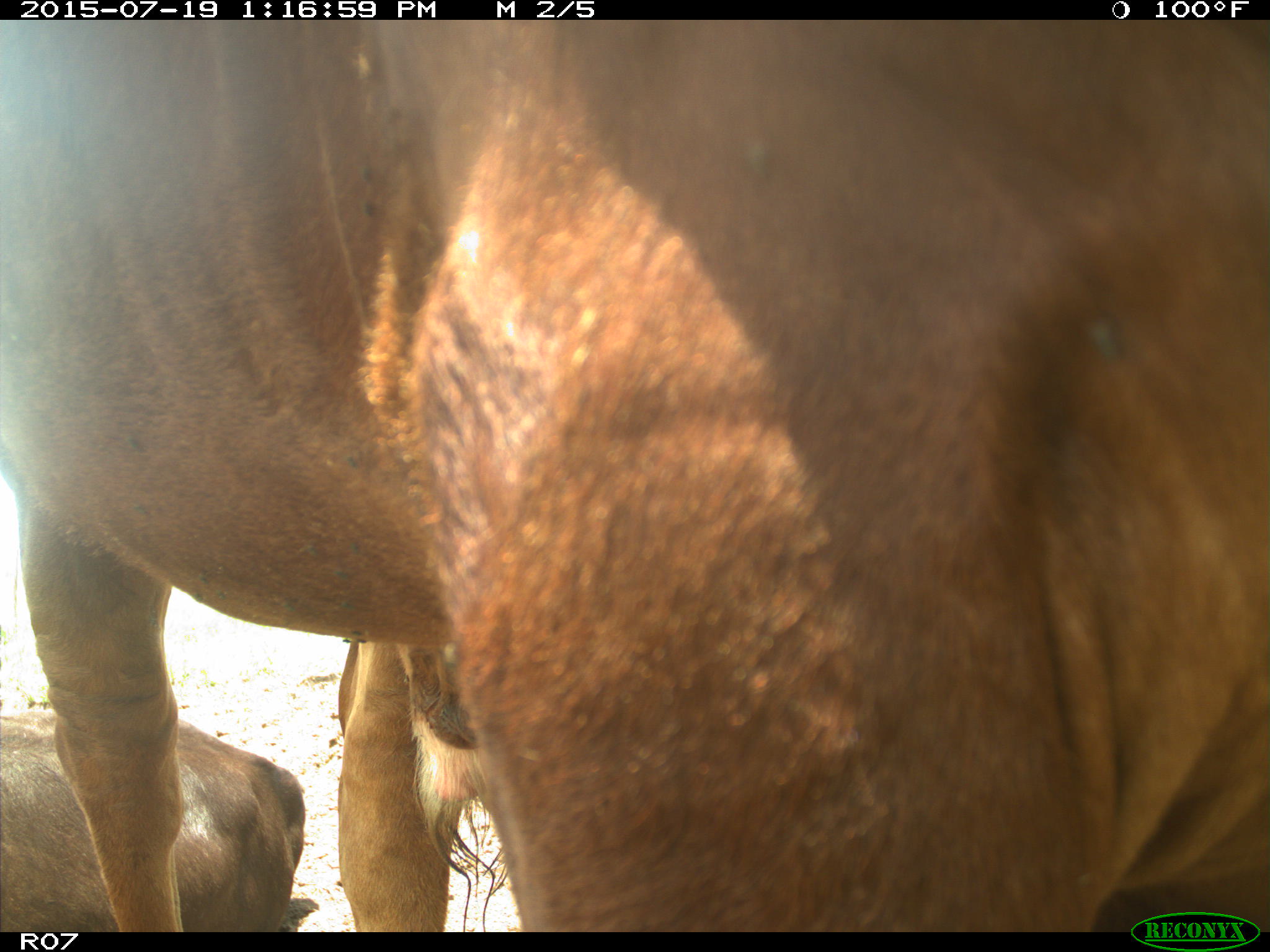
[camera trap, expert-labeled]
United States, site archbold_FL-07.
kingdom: Animalia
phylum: Chordata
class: Mammalia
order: Artiodactyla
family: Bovidae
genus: Bos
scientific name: Bos taurus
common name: domestic cow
Bos taurus (domestic cow).